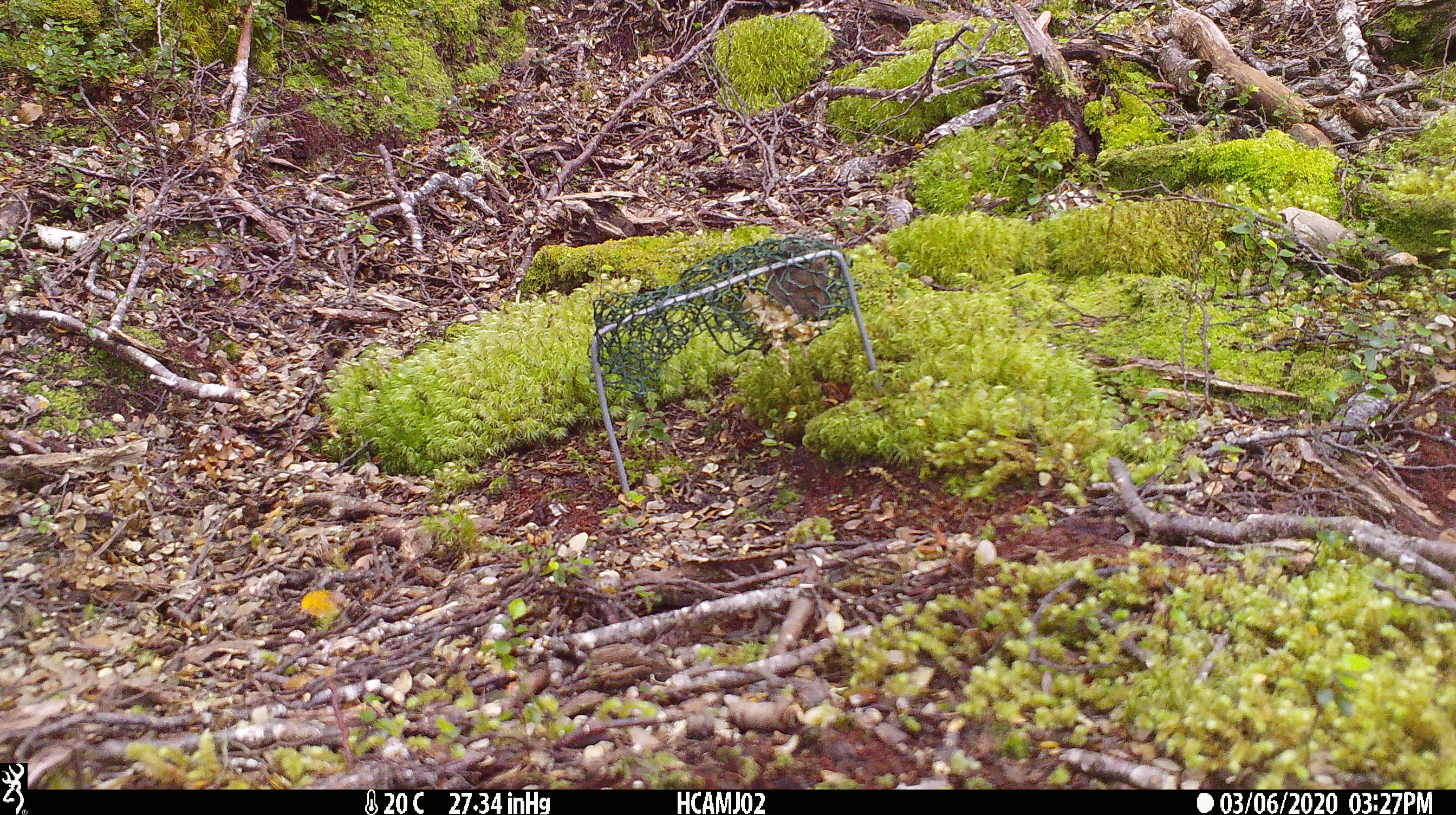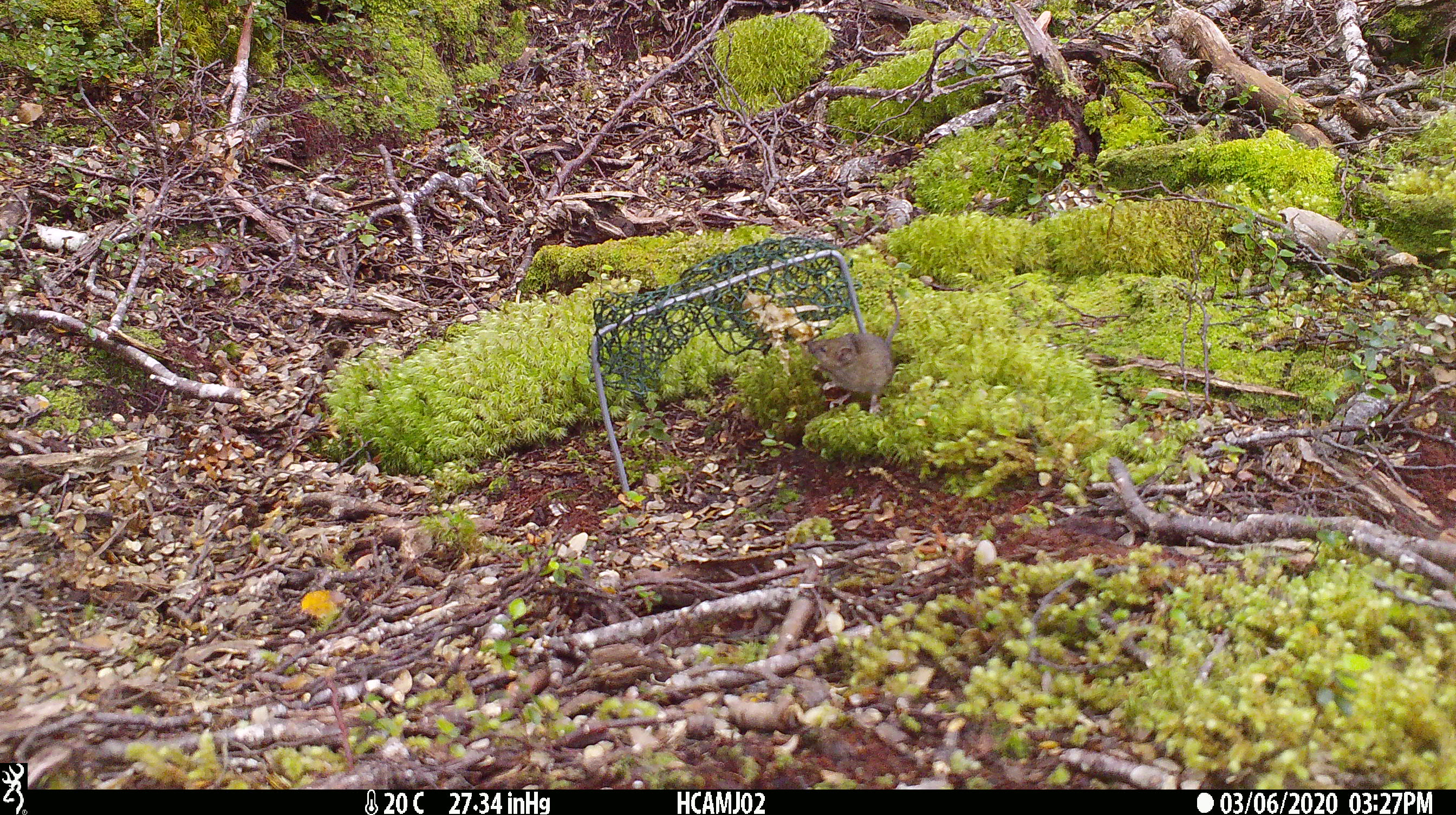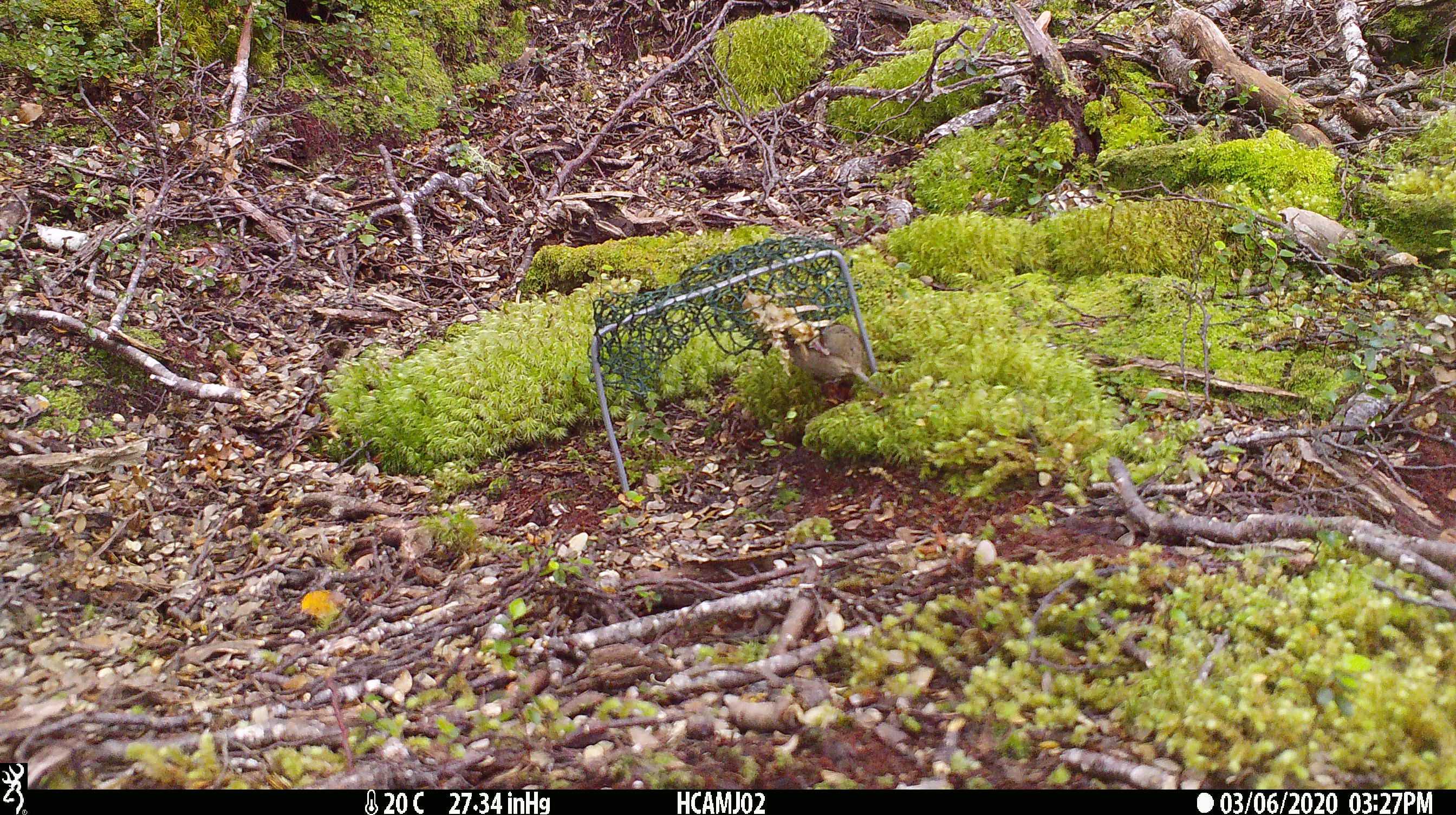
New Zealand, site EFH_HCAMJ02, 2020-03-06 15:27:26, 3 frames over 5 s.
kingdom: Animalia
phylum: Chordata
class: Mammalia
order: Rodentia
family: Muridae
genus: Mus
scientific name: Mus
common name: mouse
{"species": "mouse (Mus)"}